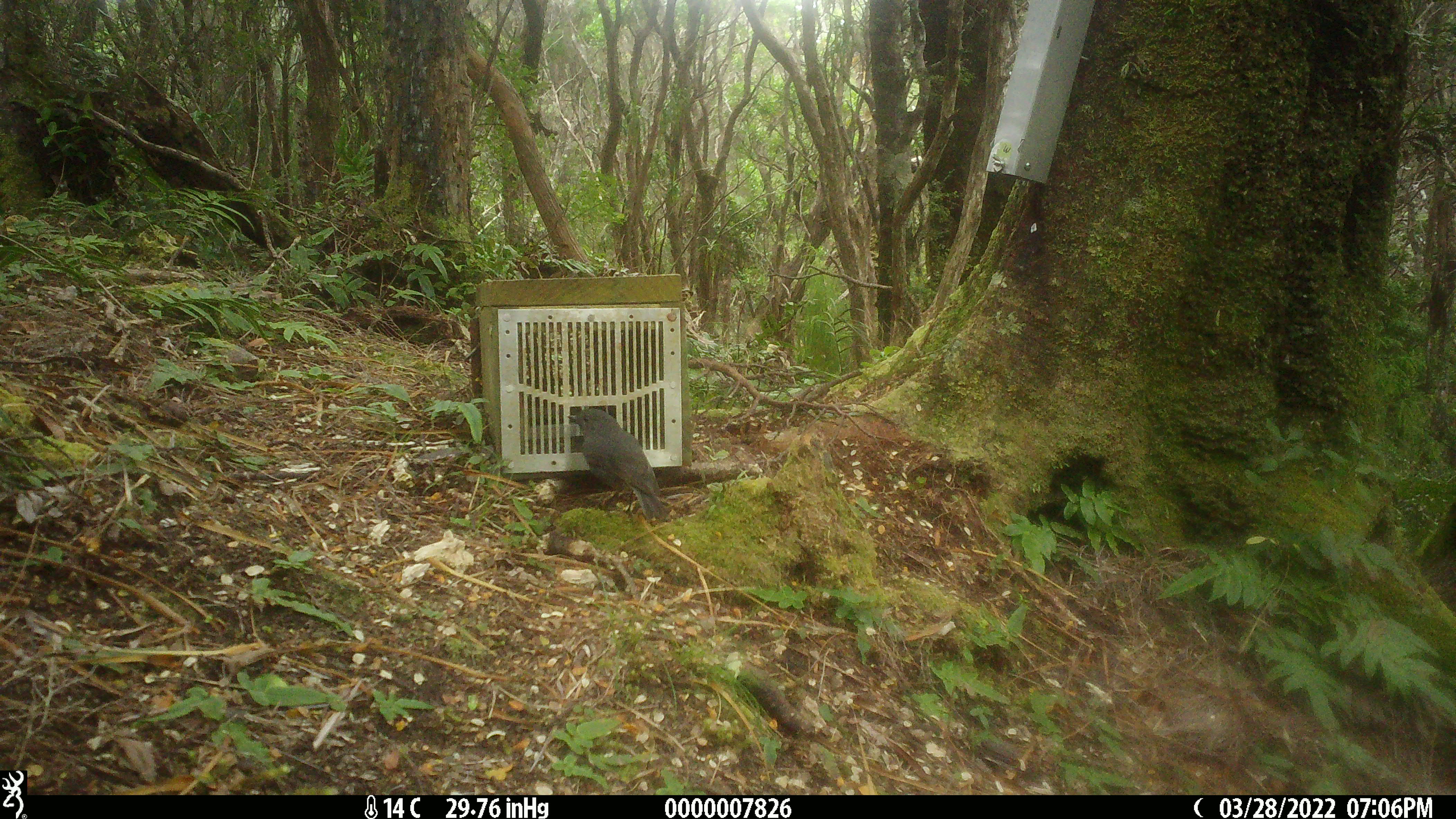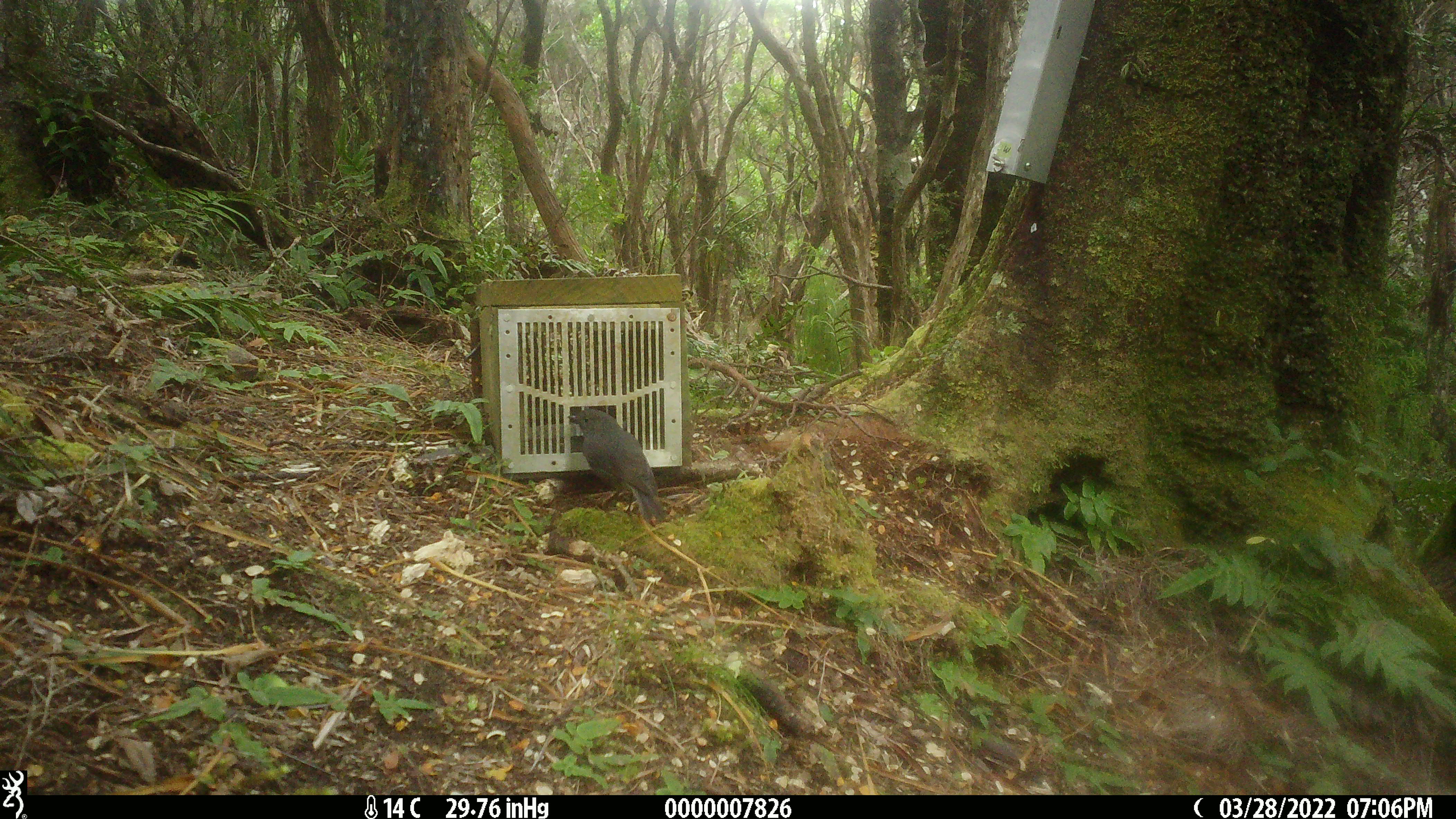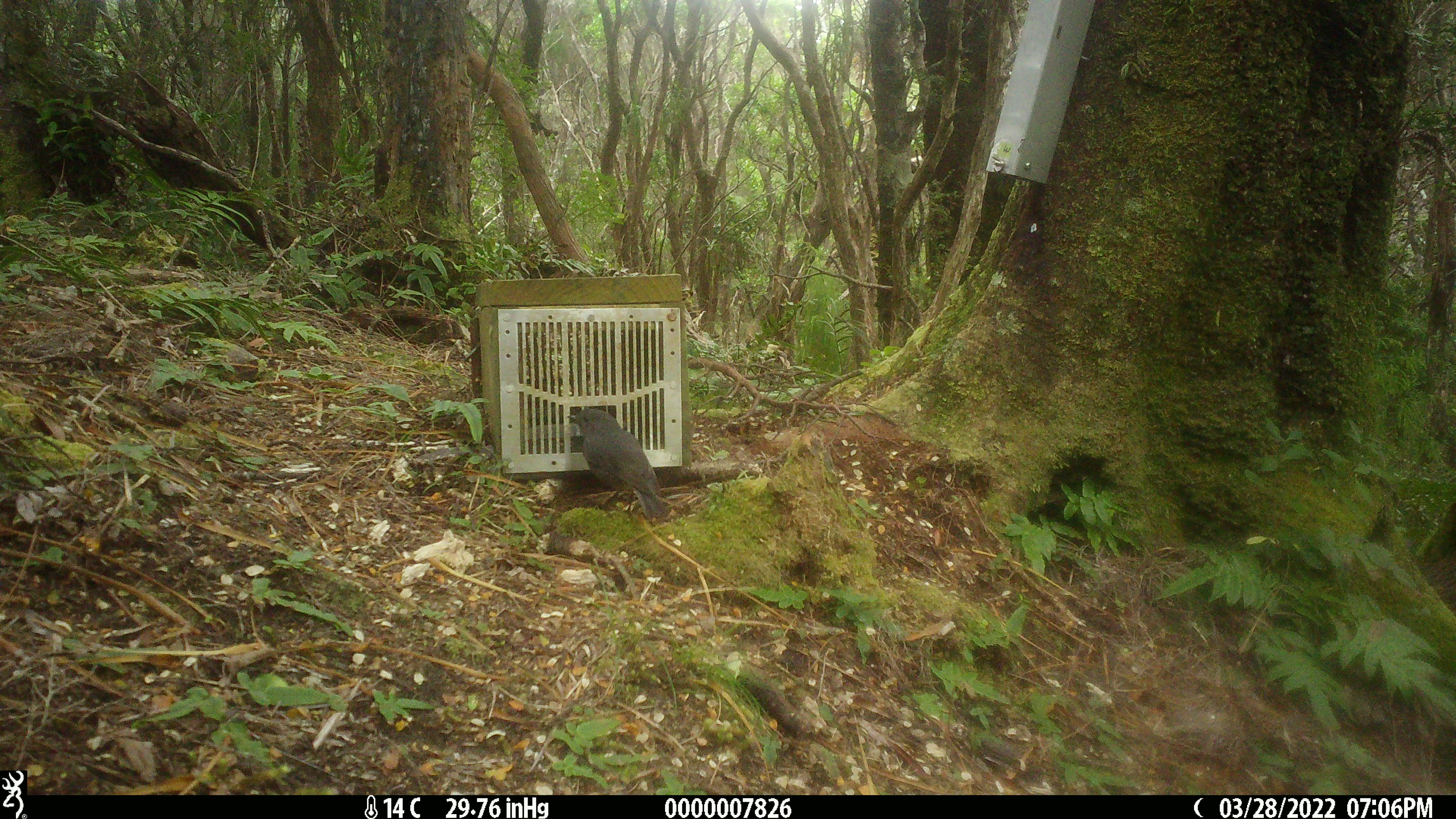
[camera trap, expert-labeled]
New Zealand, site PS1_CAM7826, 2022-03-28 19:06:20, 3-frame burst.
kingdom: Animalia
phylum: Chordata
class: Aves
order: Passeriformes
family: Petroicidae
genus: Petroica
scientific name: Petroica australis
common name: new zealand robin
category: robin